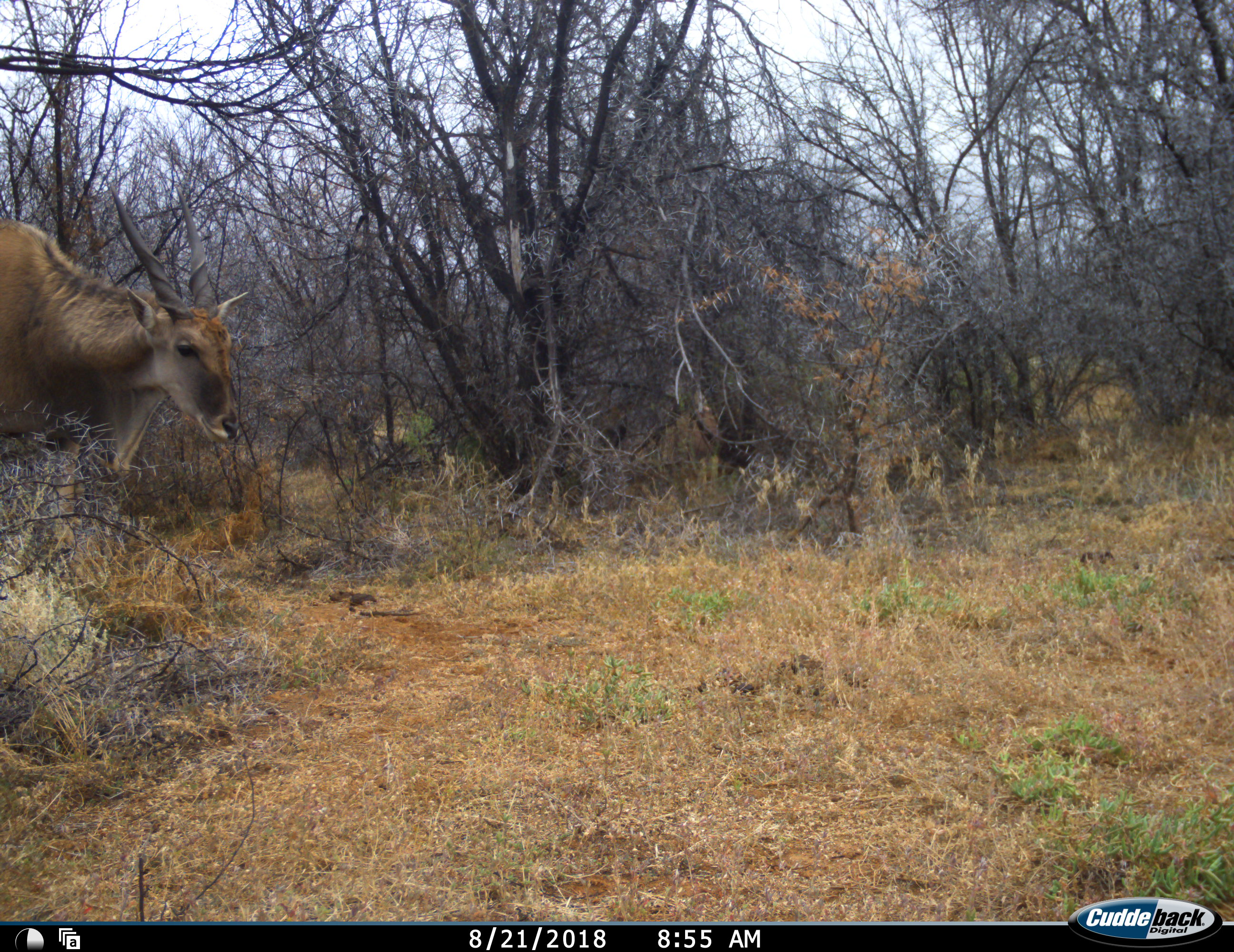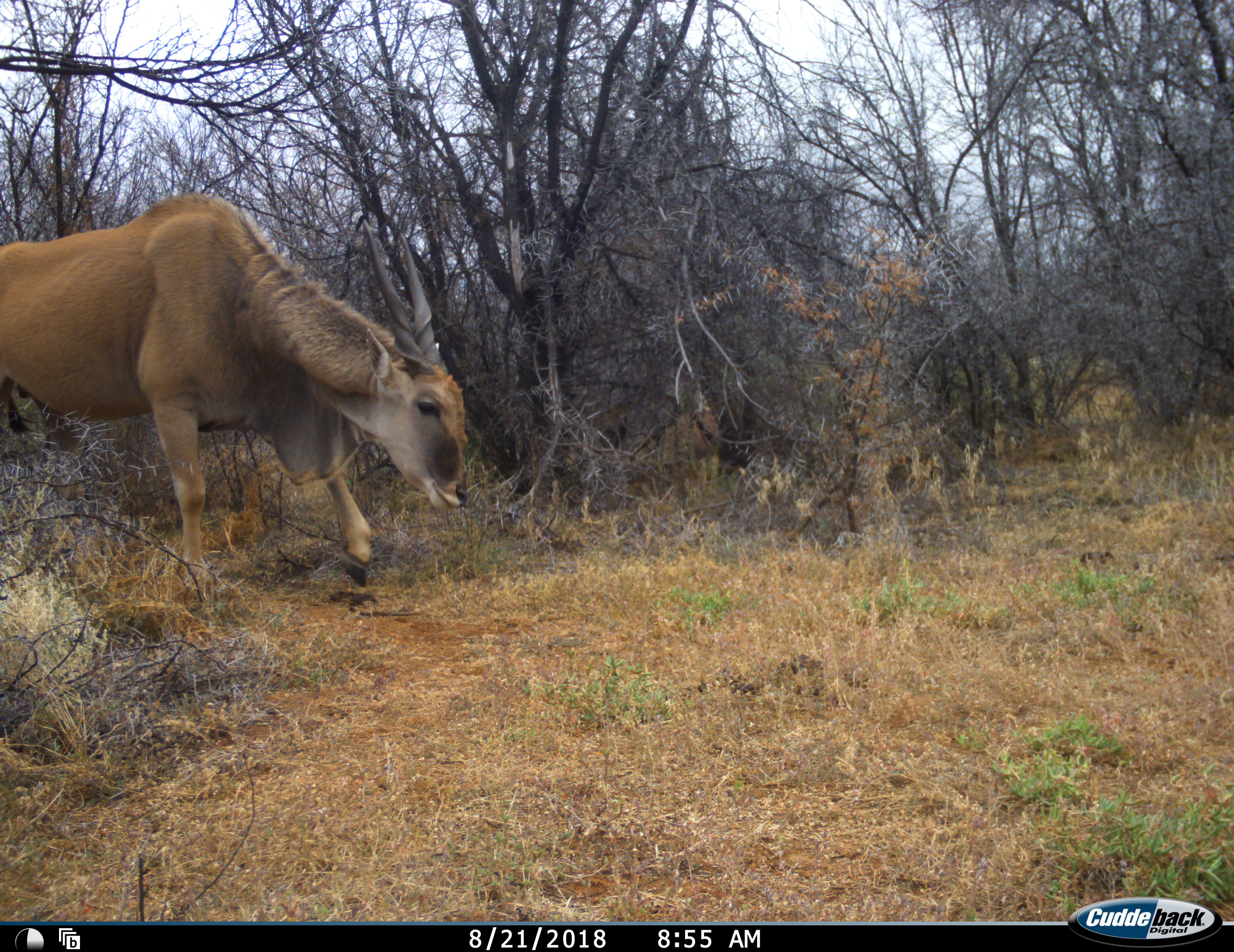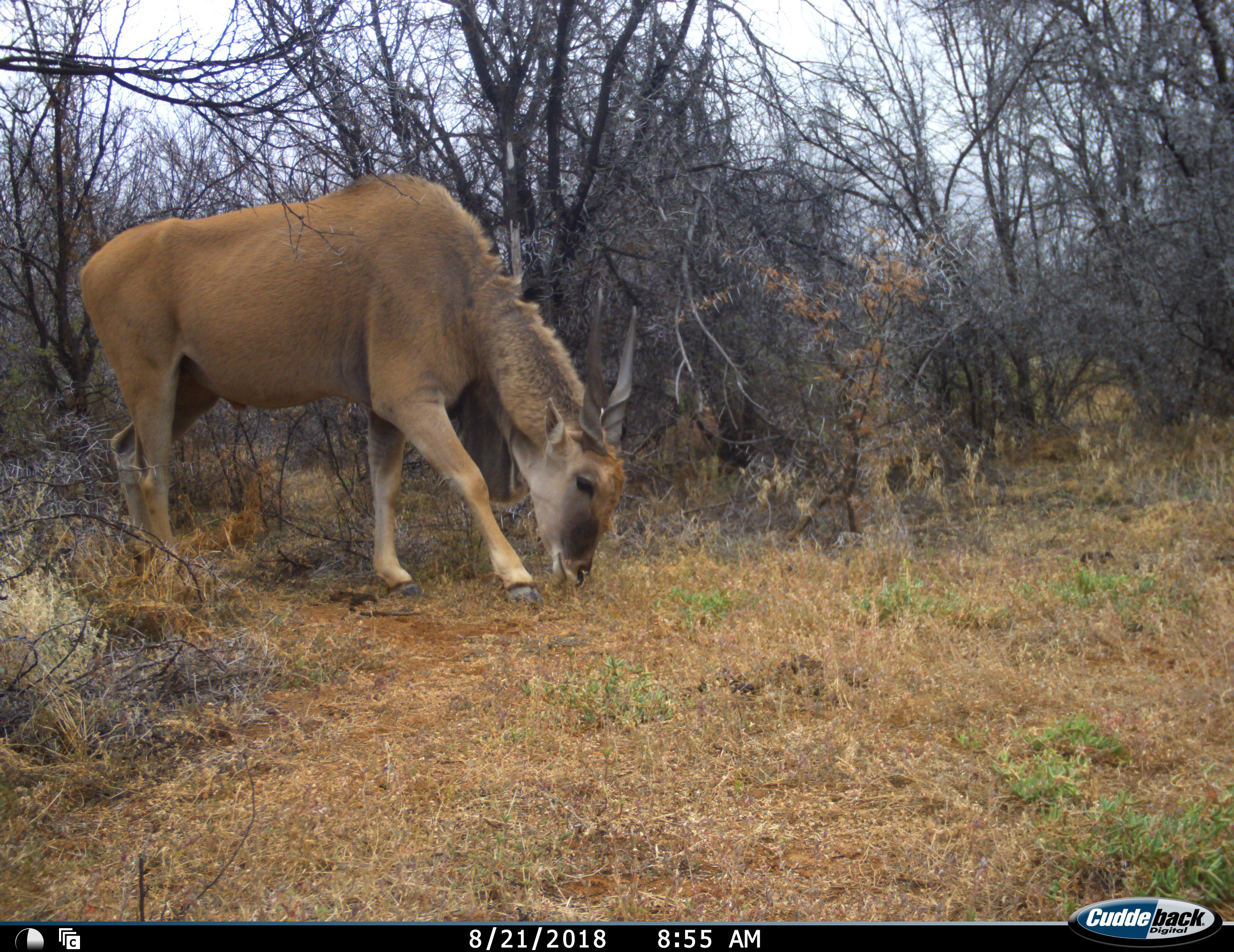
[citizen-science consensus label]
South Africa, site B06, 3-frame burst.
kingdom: Animalia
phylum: Chordata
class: Mammalia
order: Artiodactyla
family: Bovidae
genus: Tragelaphus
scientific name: Tragelaphus oryx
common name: eland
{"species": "eland (Tragelaphus oryx)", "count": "1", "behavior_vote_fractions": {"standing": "0%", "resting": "0%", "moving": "88%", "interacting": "0%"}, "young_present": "0%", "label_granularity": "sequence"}